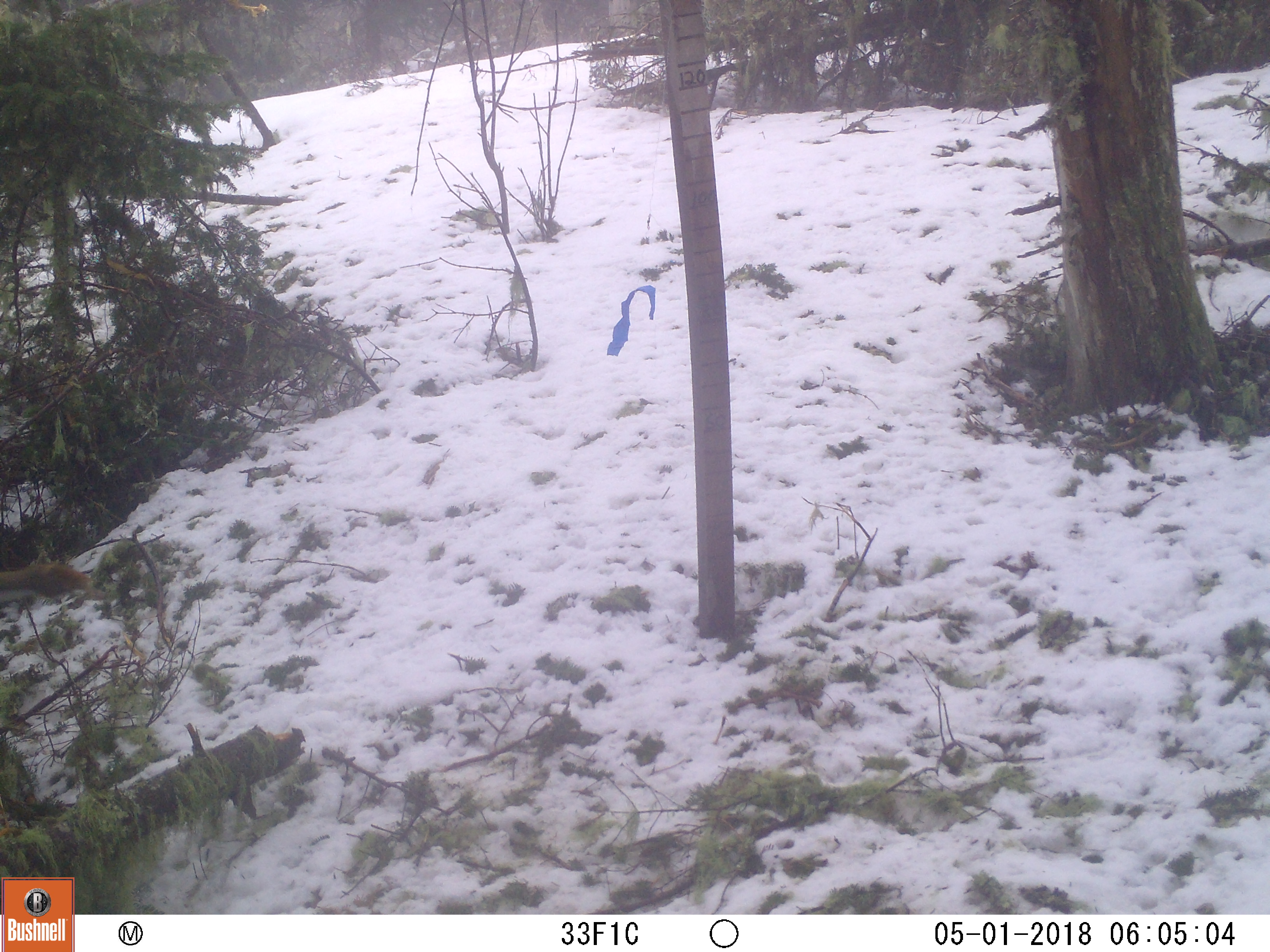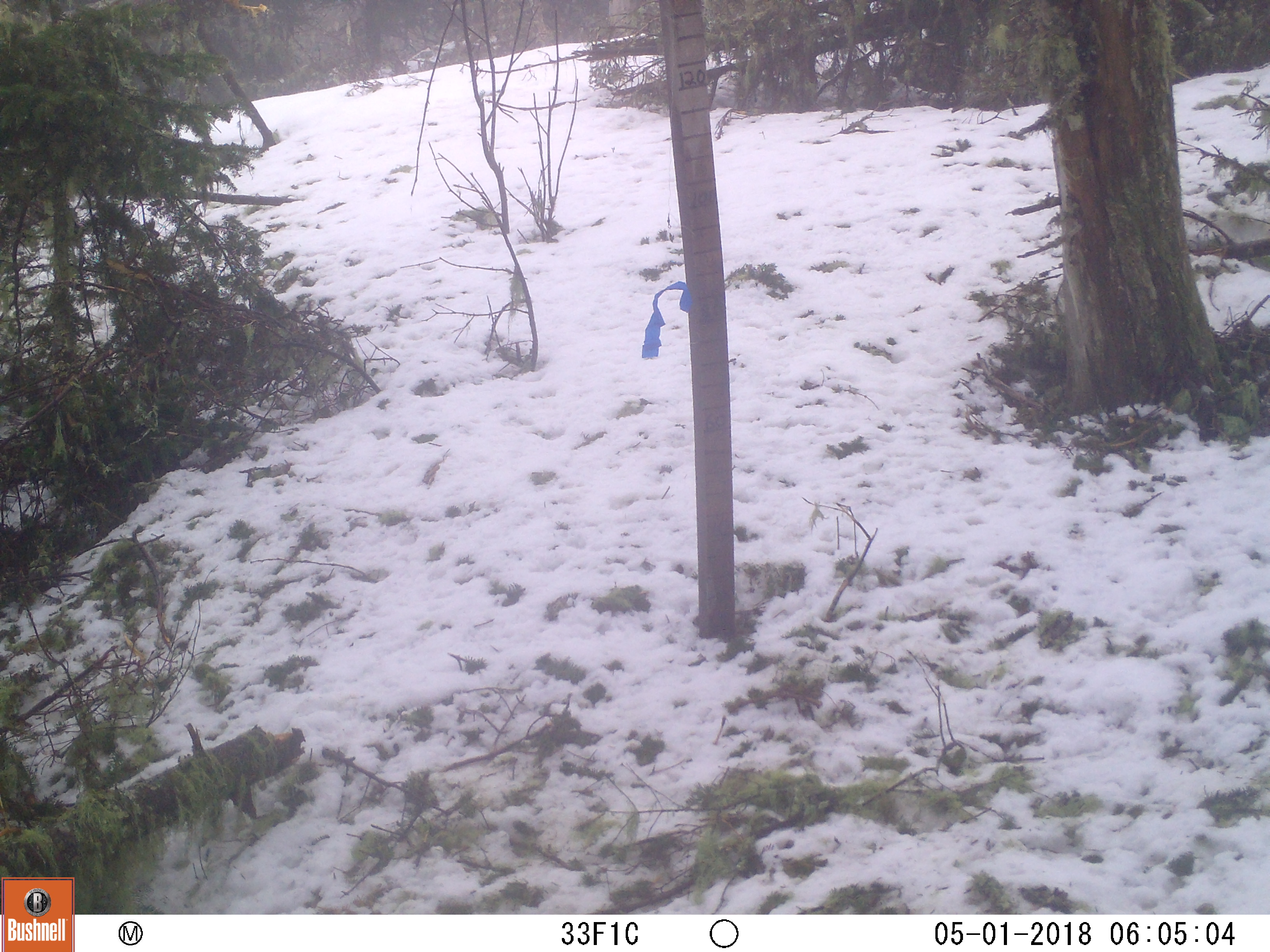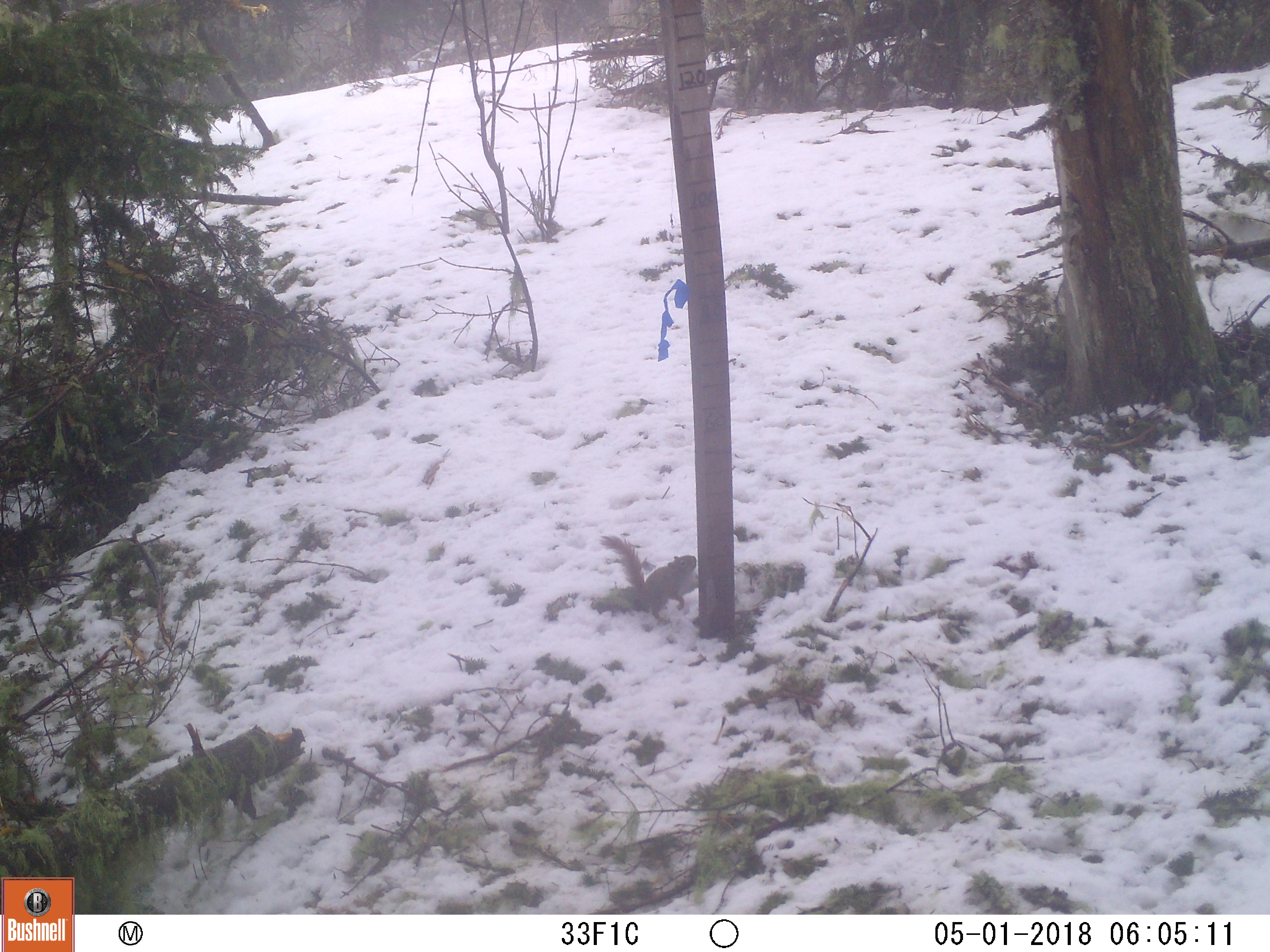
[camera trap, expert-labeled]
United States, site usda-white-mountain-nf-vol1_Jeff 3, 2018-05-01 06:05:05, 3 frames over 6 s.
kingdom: Animalia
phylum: Chordata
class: Mammalia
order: Rodentia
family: Sciuridae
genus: Tamiasciurus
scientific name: Tamiasciurus hudsonicus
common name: red squirrel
Red squirrel (Tamiasciurus hudsonicus).